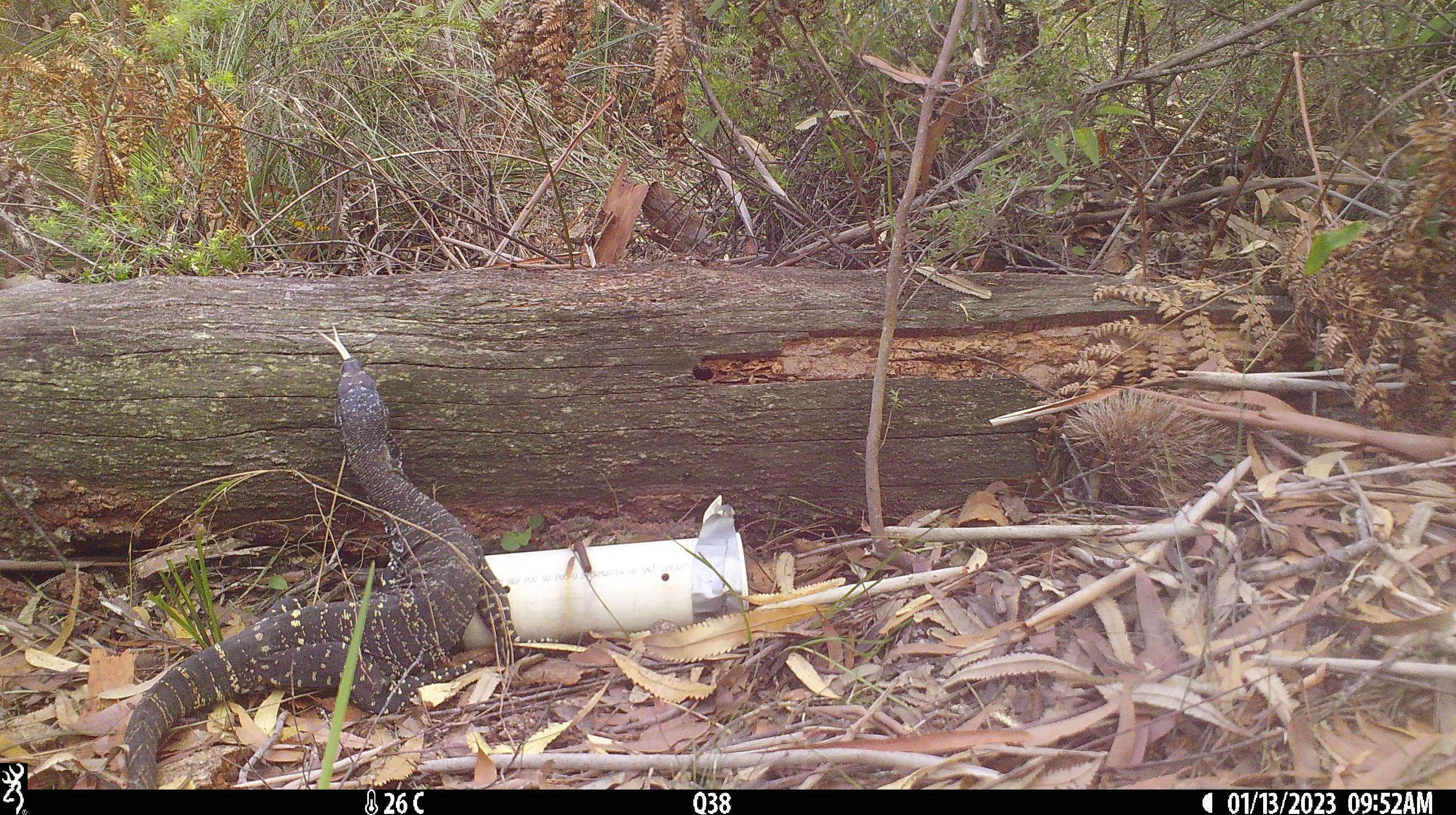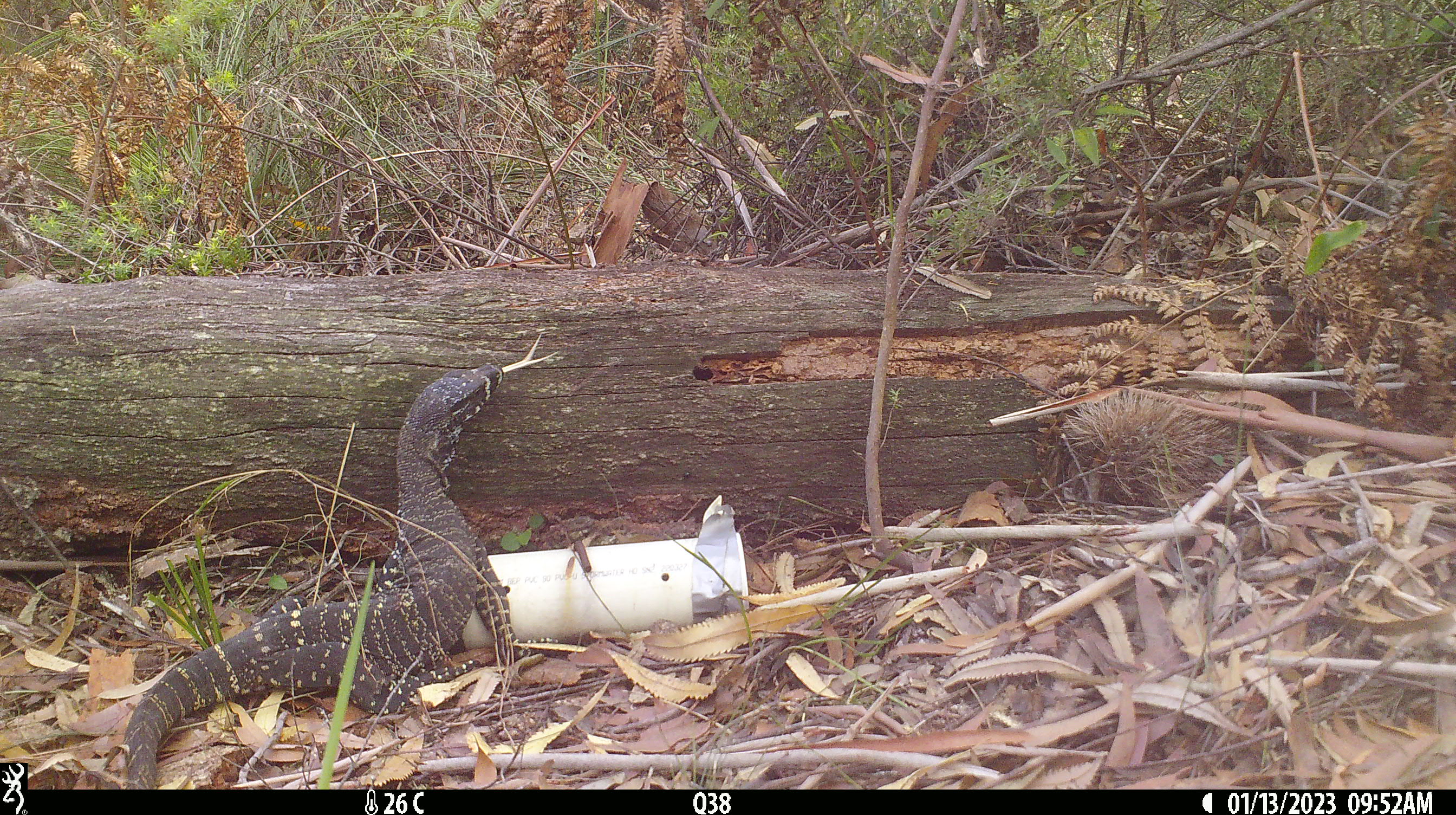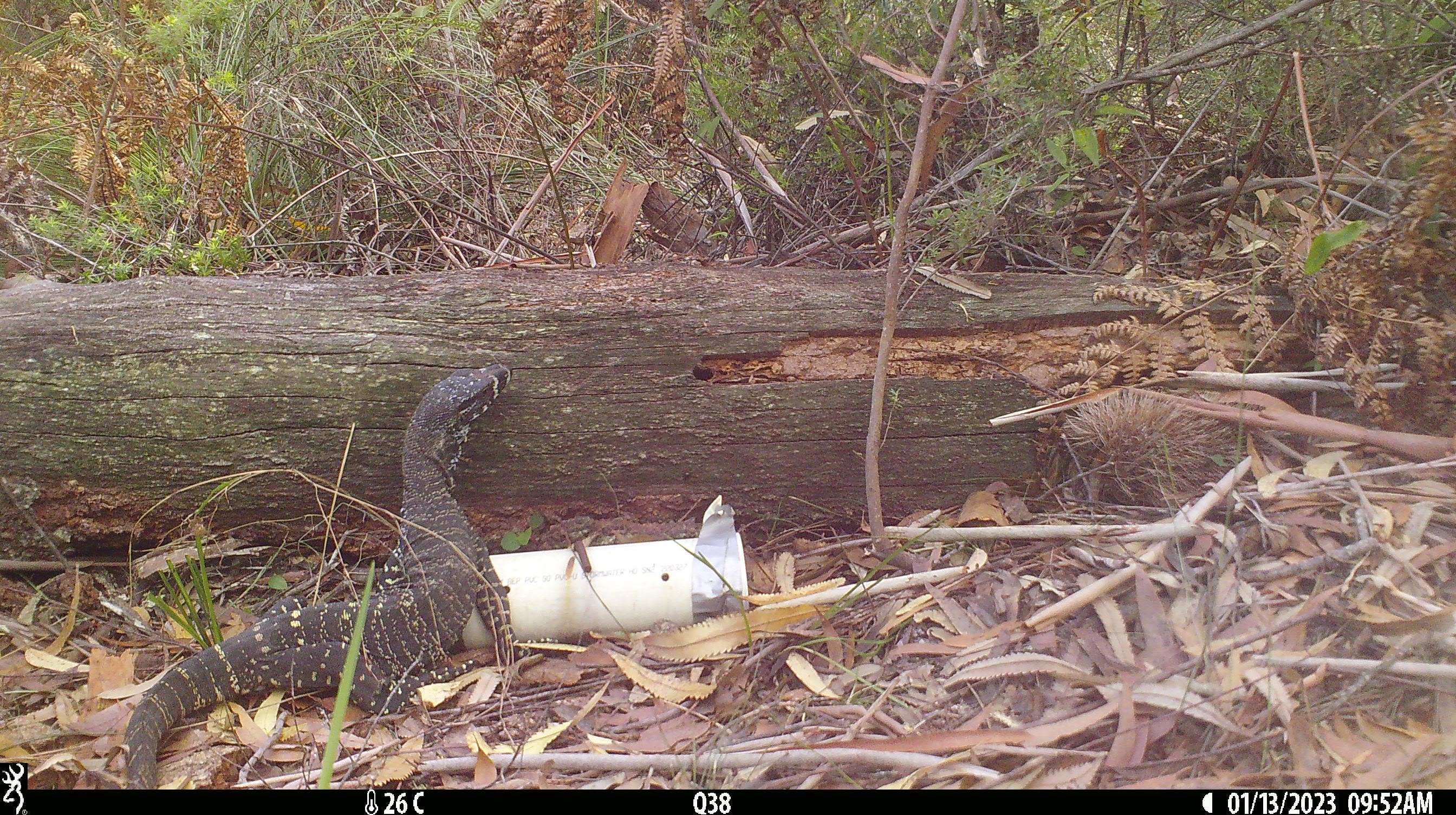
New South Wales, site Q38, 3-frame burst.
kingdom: Animalia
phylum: Chordata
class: Reptilia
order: Squamata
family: Varanidae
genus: Varanus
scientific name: Varanus varius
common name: lace monitor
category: goanna